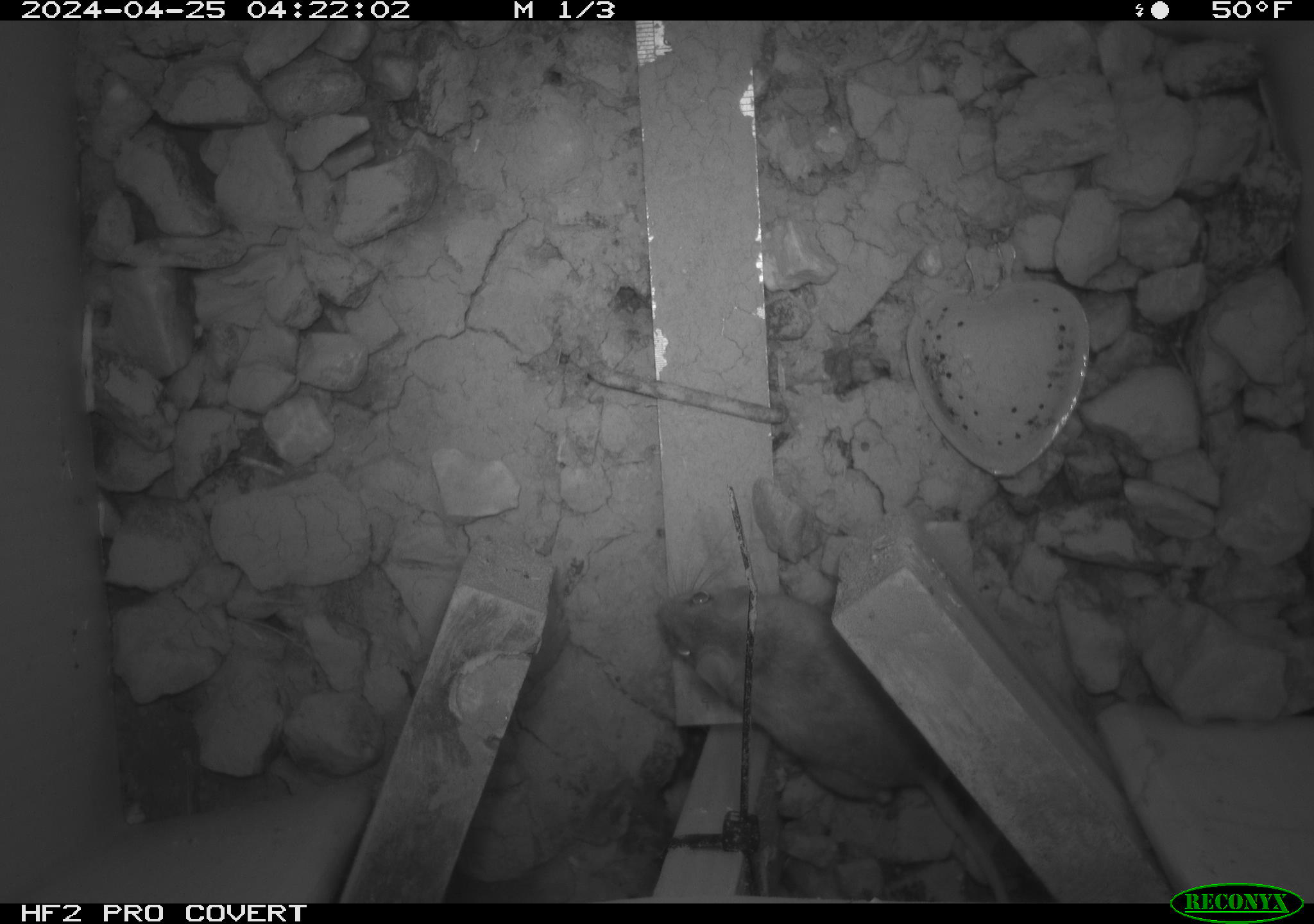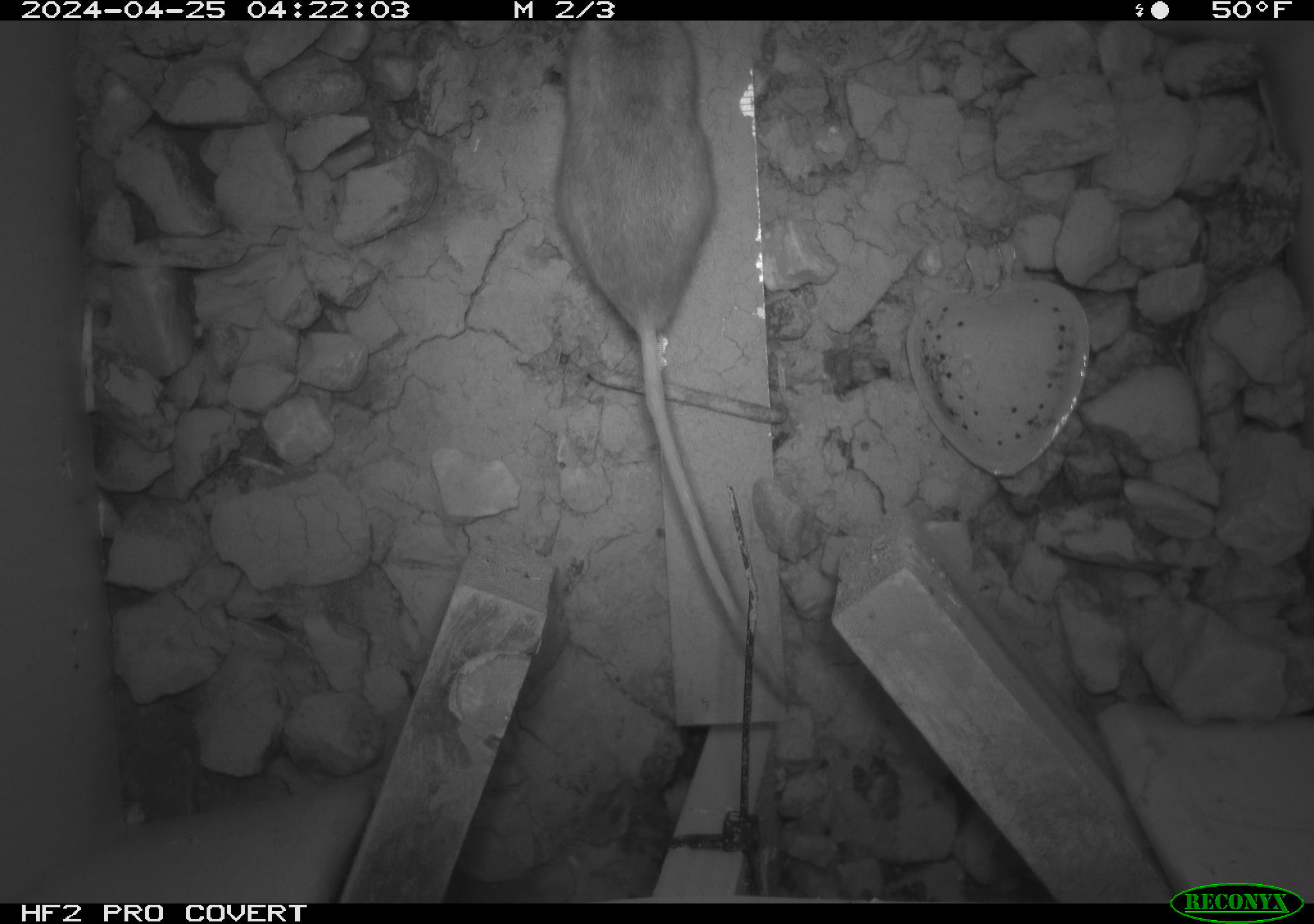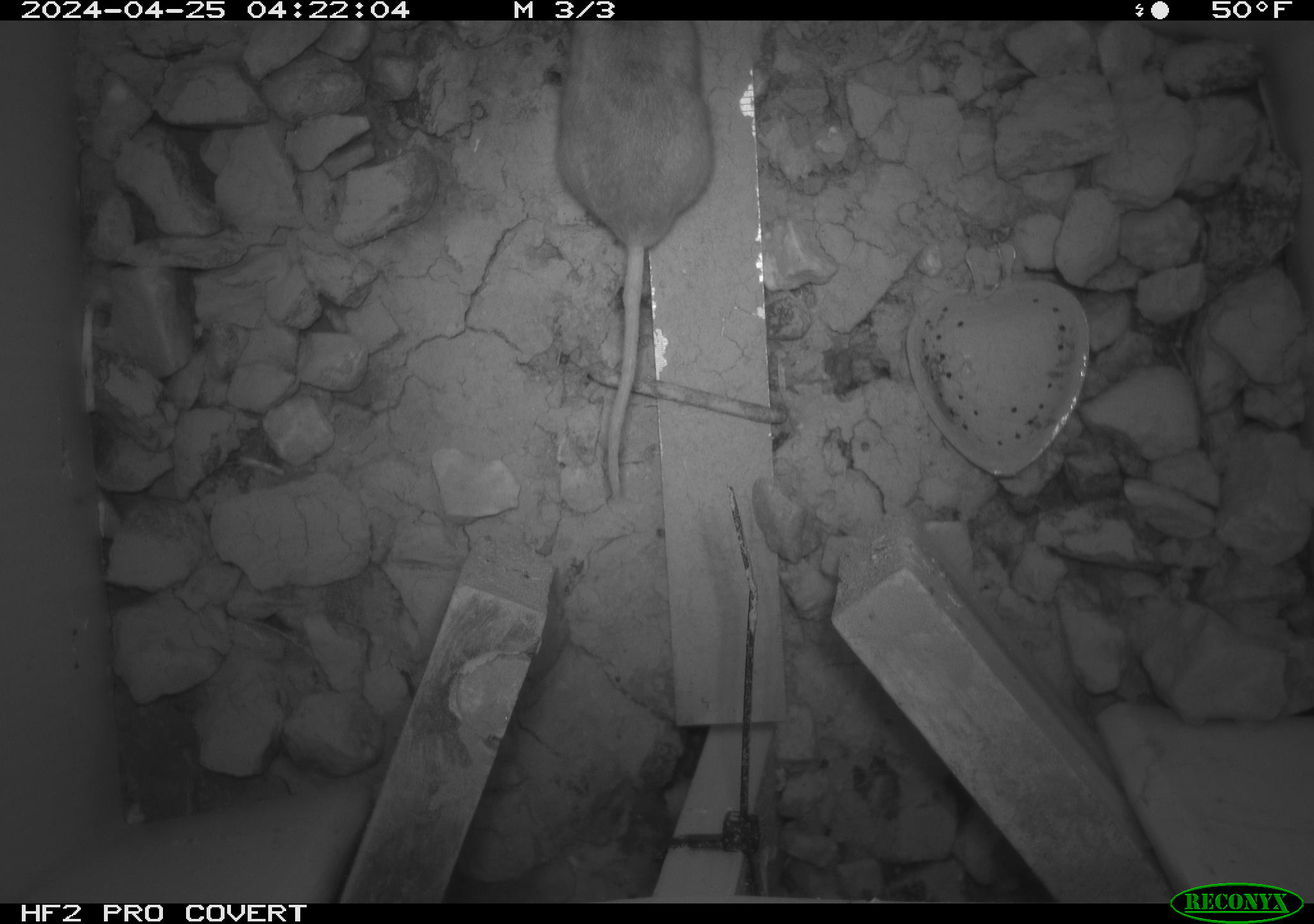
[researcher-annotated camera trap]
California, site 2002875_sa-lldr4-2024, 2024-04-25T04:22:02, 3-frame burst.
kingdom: Animalia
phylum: Chordata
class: Mammalia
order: Rodentia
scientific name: Rodentia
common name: rodent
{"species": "rodent (Rodentia)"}